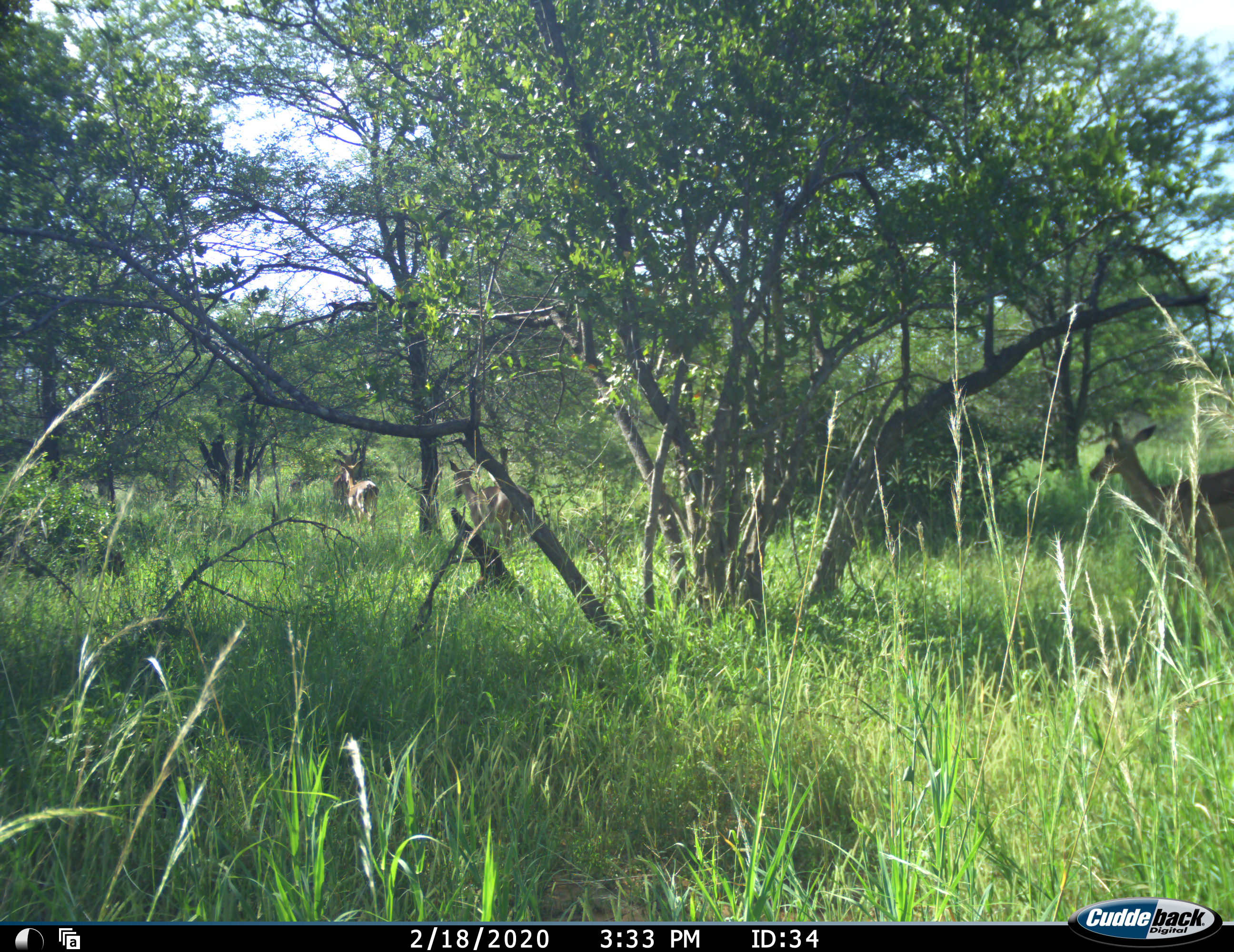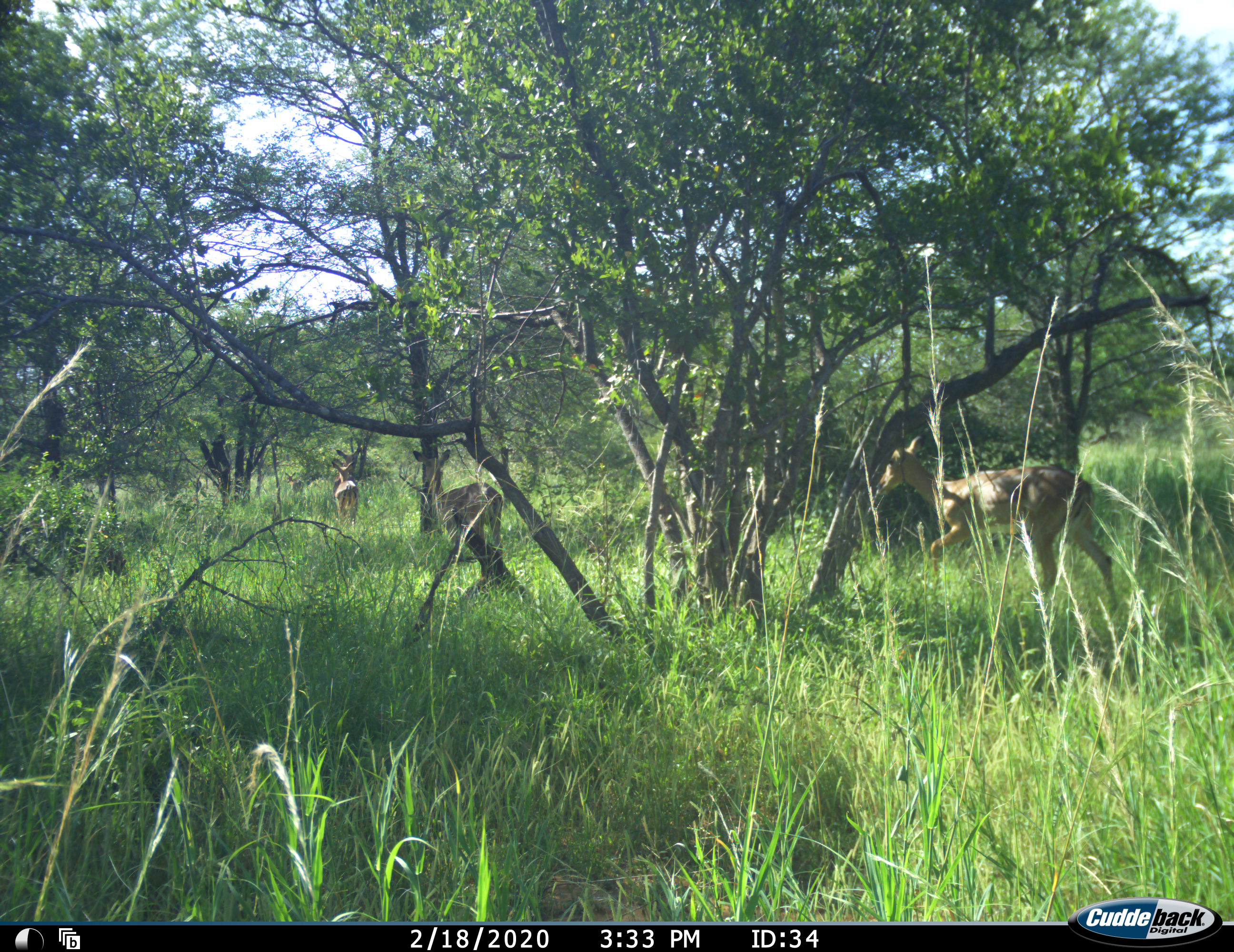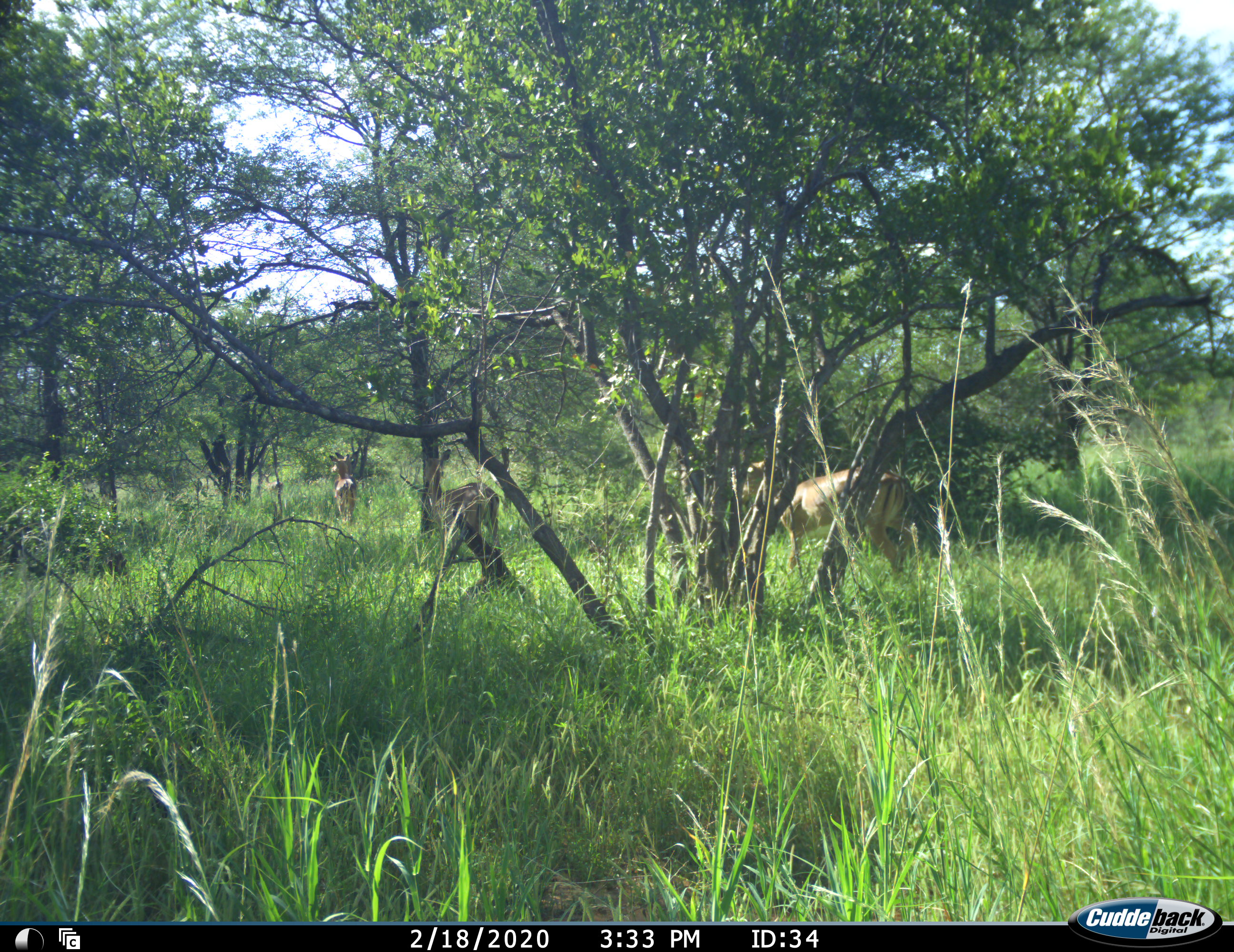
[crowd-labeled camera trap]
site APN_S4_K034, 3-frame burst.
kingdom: Animalia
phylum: Chordata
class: Mammalia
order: Artiodactyla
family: Bovidae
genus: Aepyceros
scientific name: Aepyceros melampus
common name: impala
Impala (Aepyceros melampus), count 4. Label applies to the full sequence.